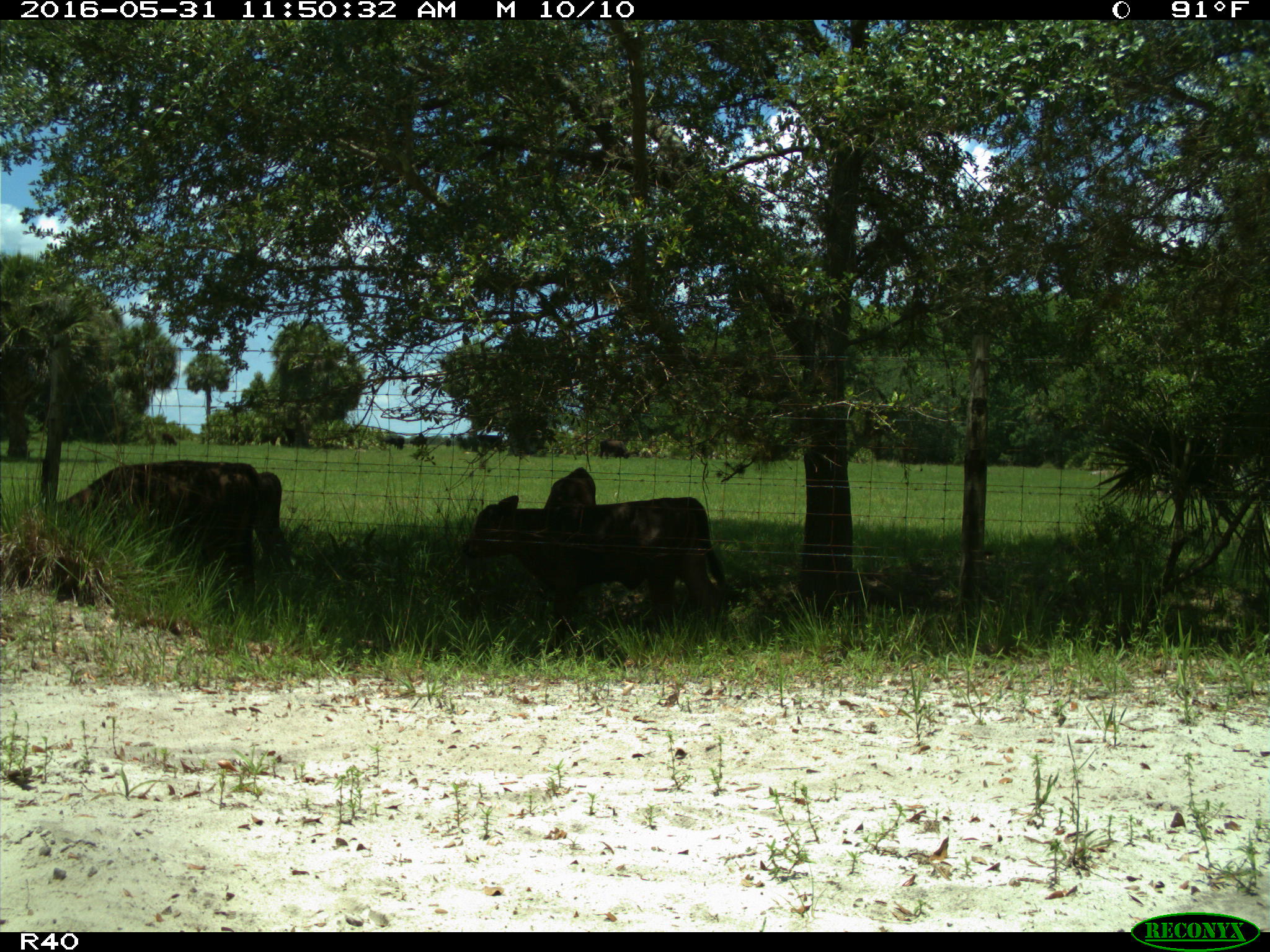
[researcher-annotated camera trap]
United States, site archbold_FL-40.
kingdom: Animalia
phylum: Chordata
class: Mammalia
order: Artiodactyla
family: Bovidae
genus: Bos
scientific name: Bos taurus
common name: domestic cow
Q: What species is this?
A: Bos taurus (domestic cow).